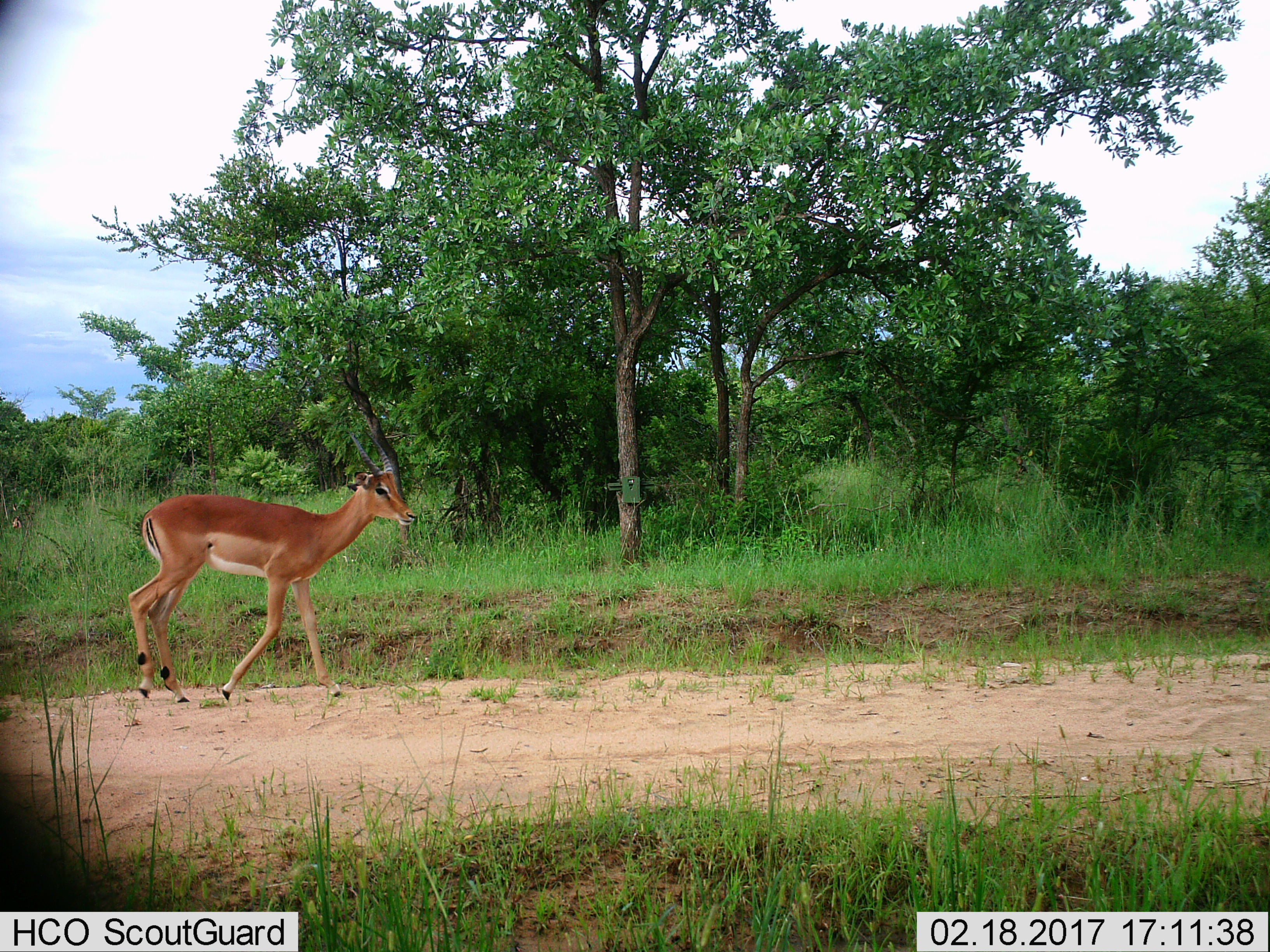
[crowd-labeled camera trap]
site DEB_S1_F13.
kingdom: Animalia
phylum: Chordata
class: Mammalia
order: Artiodactyla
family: Bovidae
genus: Aepyceros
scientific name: Aepyceros melampus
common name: impala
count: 1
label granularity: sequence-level